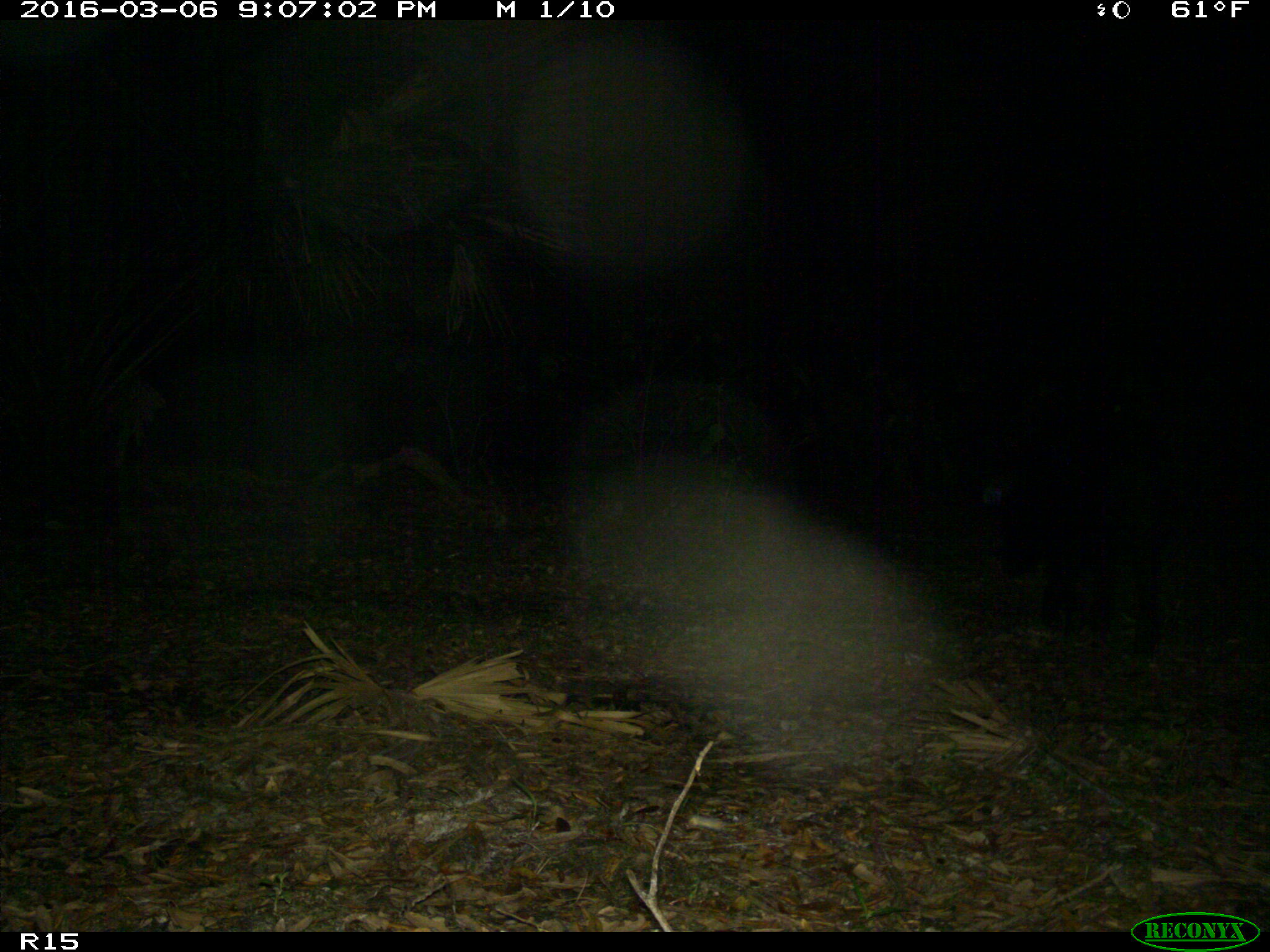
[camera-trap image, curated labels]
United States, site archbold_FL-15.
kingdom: Animalia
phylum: Chordata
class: Mammalia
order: Artiodactyla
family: Suidae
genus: Sus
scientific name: Sus scrofa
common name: wild boar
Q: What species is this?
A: Sus scrofa (wild boar).